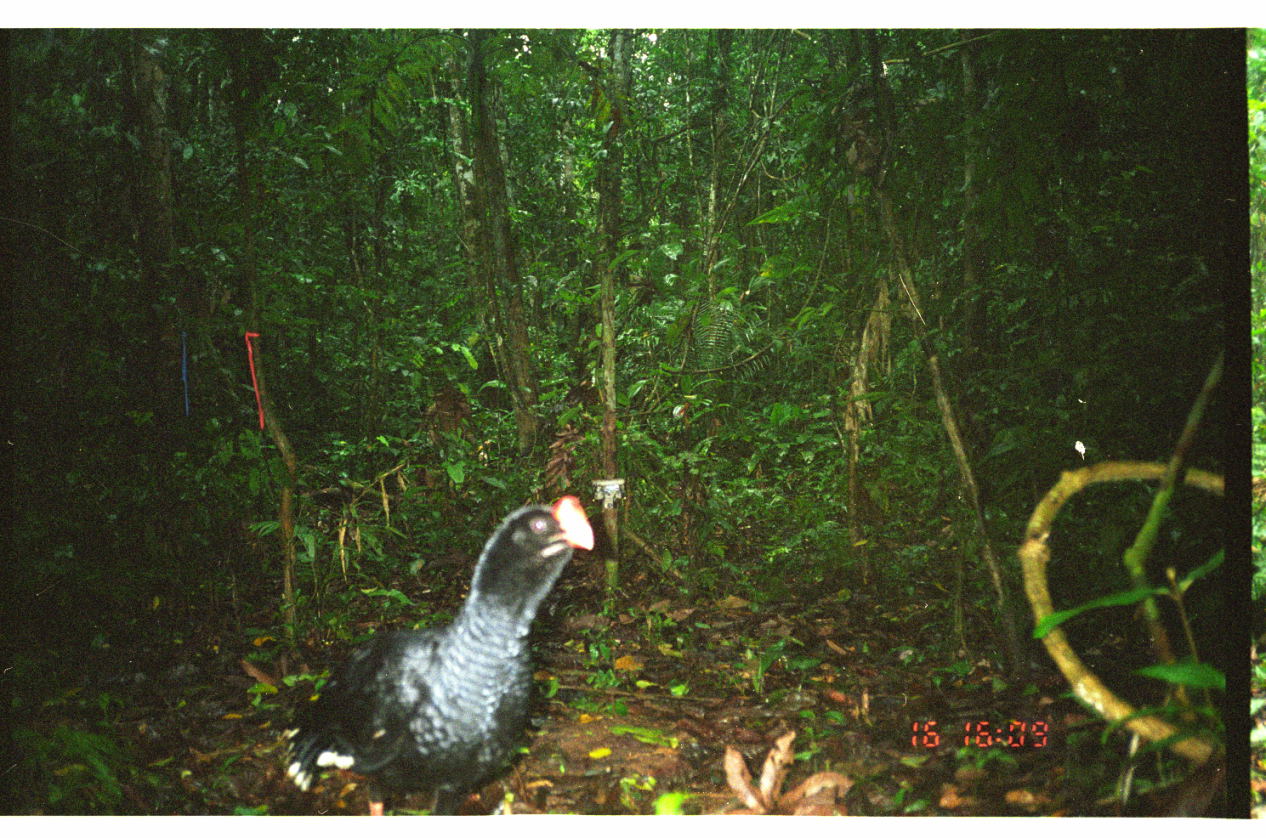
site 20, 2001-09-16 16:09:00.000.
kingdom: Animalia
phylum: Chordata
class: Aves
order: Galliformes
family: Cracidae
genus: Mitu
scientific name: Mitu tuberosum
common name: razor-billed curassow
Mitu tuberosum (razor-billed curassow).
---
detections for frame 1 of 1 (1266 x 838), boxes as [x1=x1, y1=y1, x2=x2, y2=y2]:
mitu tuberosum: [x1=286, y1=495, x2=594, y2=817]